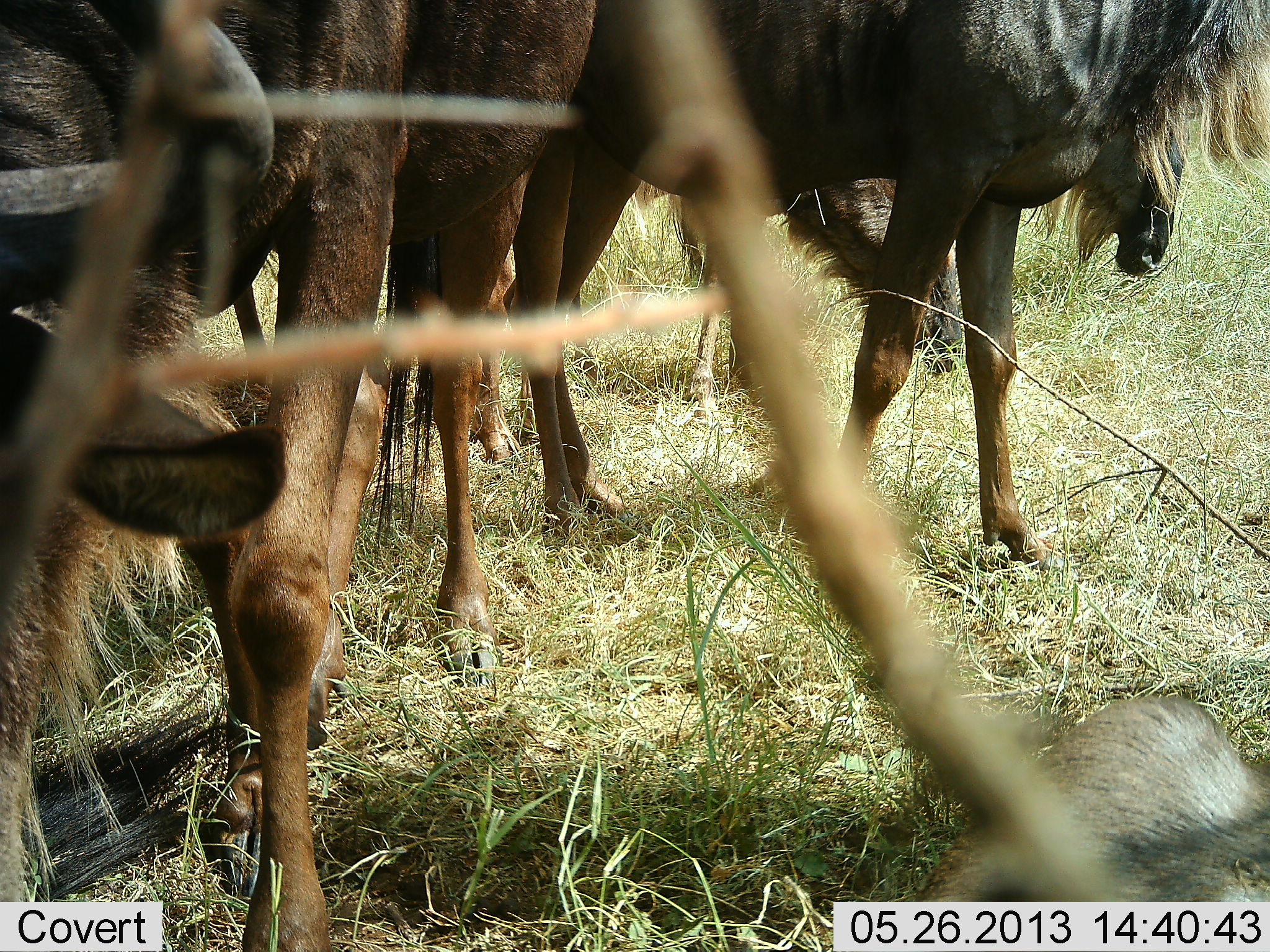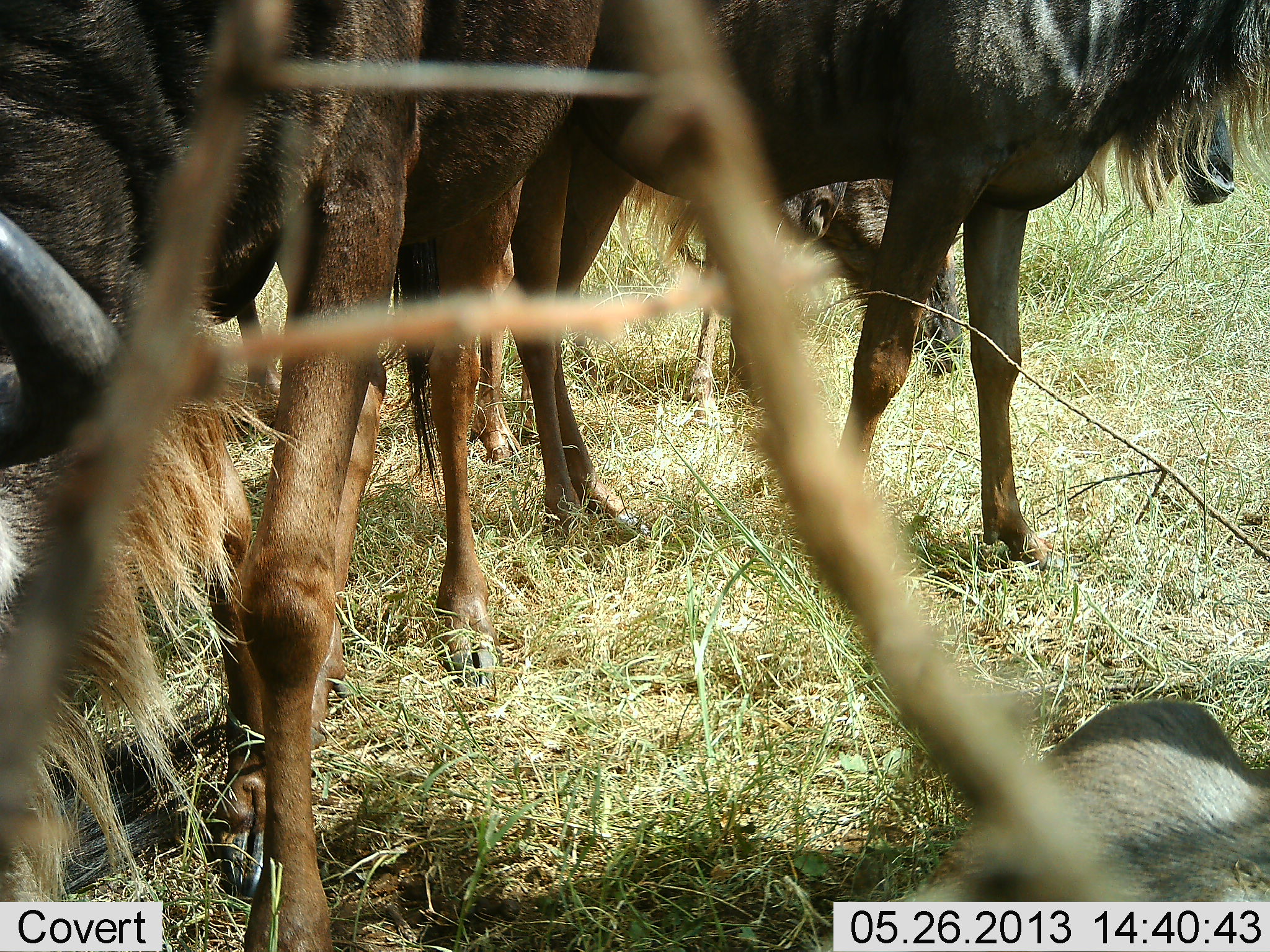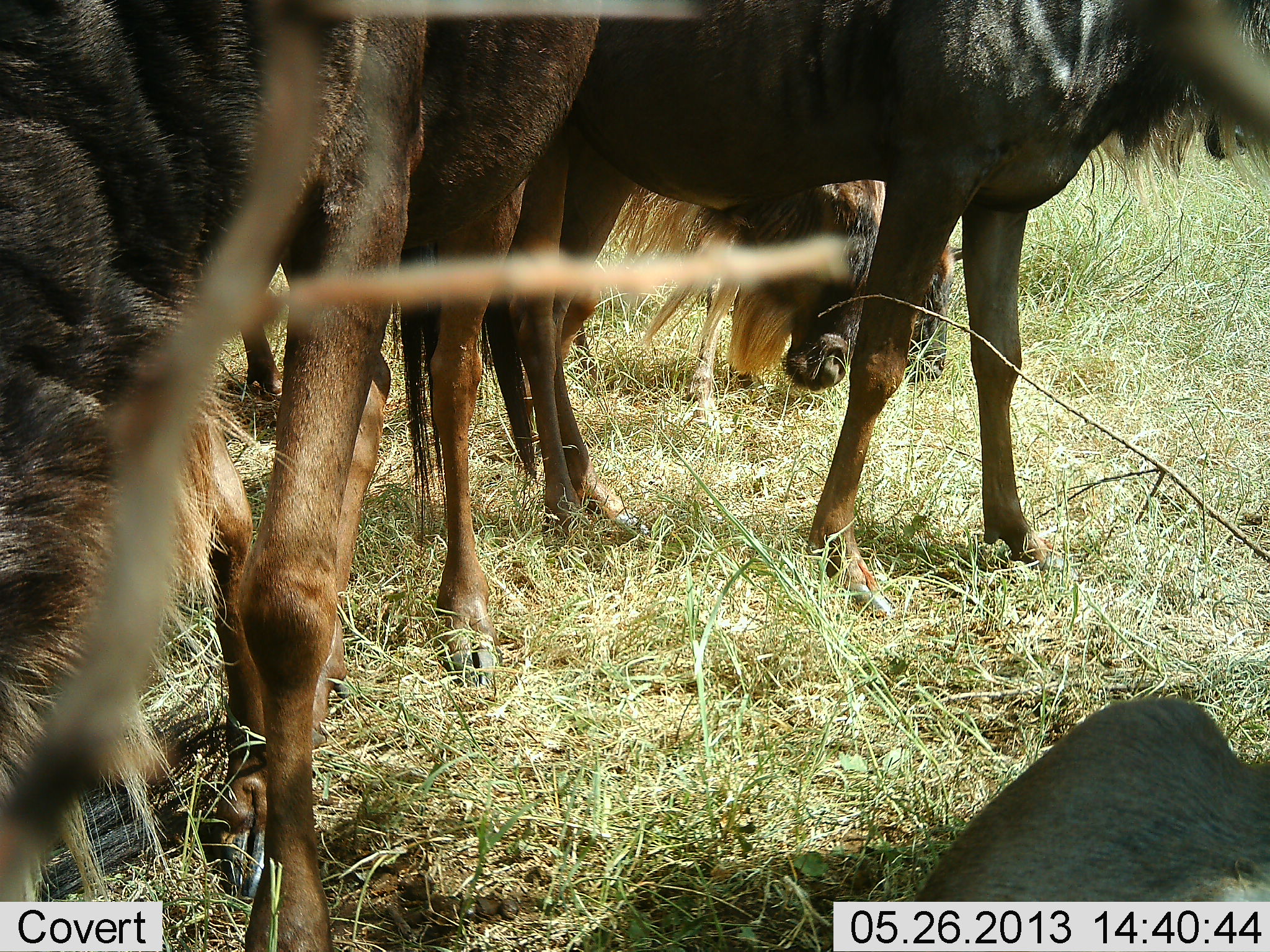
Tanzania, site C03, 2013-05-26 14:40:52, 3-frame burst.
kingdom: Animalia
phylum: Chordata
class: Mammalia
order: Artiodactyla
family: Bovidae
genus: Connochaetes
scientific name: Connochaetes taurinus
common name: blue wildebeest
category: wildebeest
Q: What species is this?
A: Wildebeest (blue wildebeest) (Connochaetes taurinus).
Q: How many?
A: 5.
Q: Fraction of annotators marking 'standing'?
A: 90%.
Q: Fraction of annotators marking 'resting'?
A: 70%.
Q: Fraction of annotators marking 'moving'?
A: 10%.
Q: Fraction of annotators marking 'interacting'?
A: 0%.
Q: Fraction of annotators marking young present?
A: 10%.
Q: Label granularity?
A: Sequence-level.